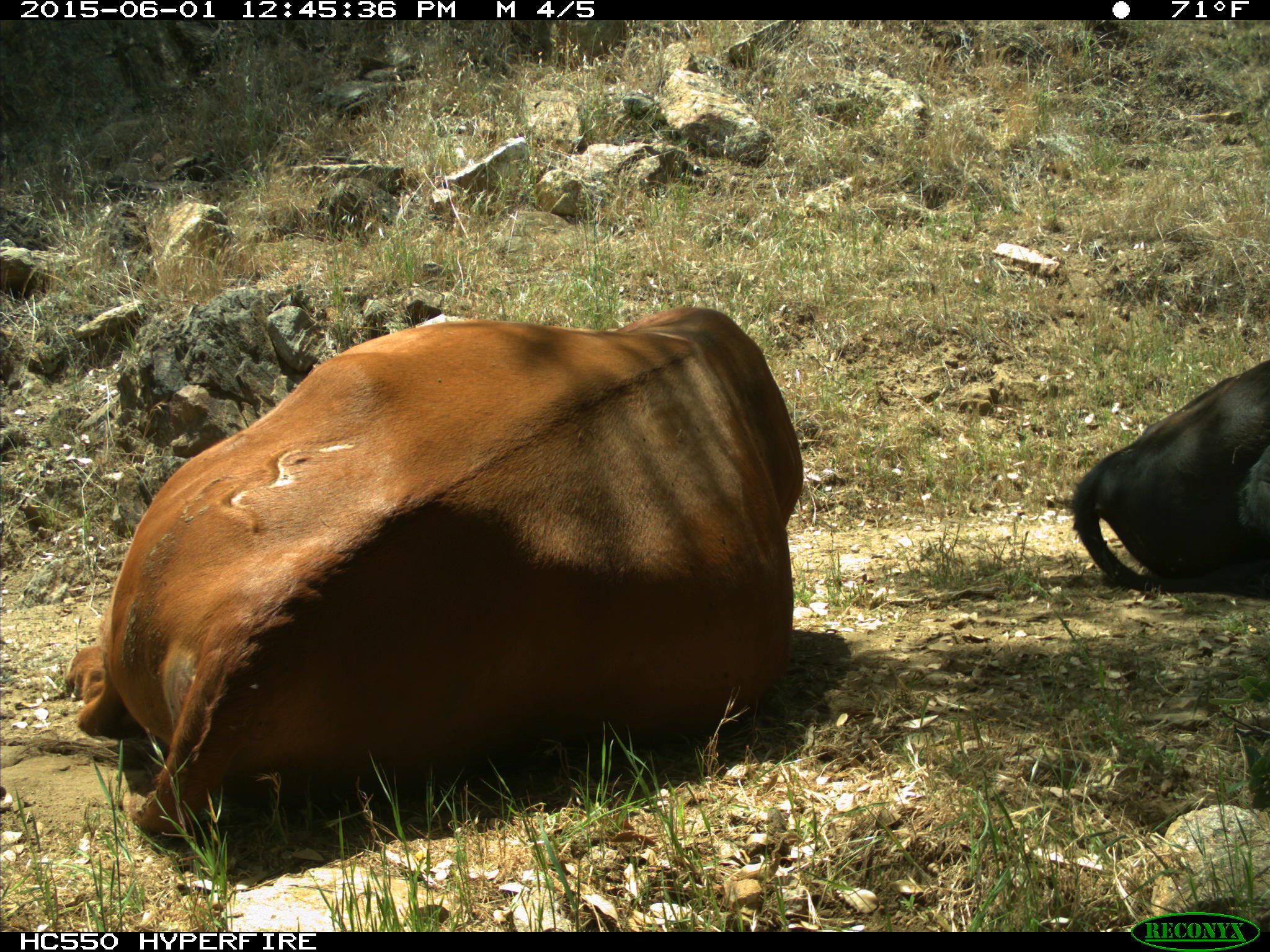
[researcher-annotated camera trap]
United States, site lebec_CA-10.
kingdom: Animalia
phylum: Chordata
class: Mammalia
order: Artiodactyla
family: Bovidae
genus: Bos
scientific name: Bos taurus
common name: domestic cow